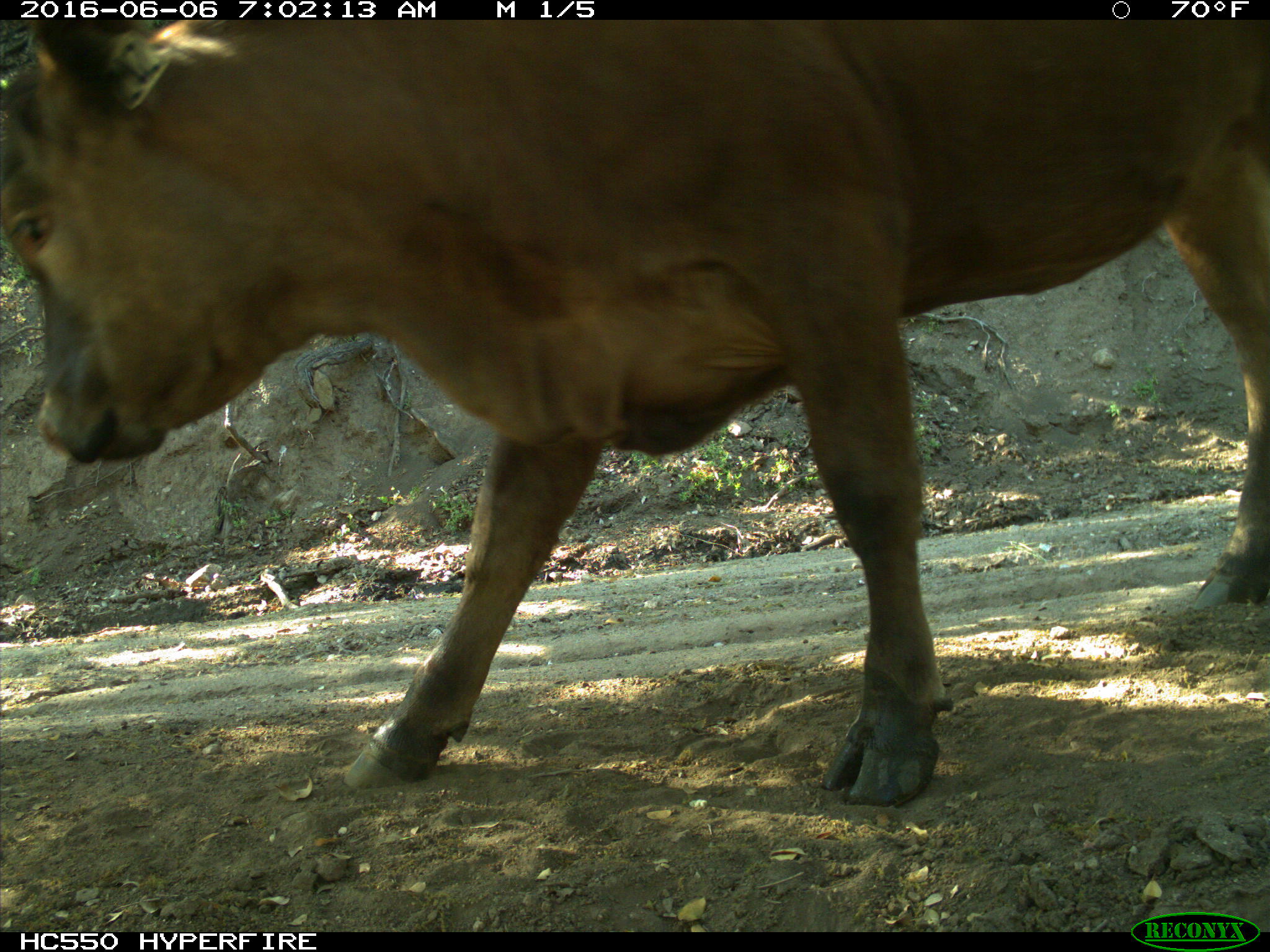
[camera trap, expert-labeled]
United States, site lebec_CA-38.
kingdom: Animalia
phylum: Chordata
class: Mammalia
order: Artiodactyla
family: Bovidae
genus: Bos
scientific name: Bos taurus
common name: domestic cow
Bos taurus (domestic cow).